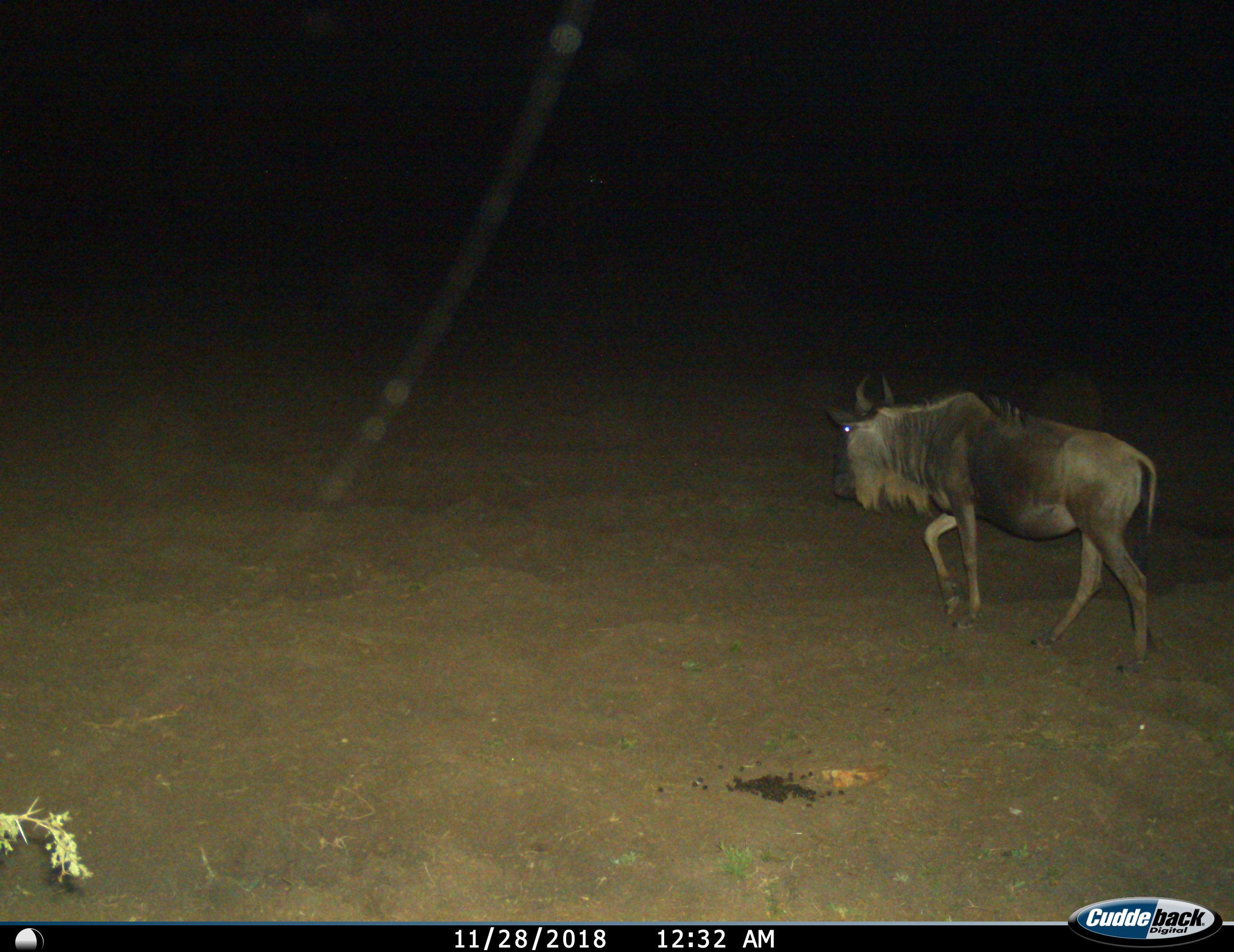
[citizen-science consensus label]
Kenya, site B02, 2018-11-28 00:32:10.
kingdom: Animalia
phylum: Chordata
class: Mammalia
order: Artiodactyla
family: Bovidae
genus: Connochaetes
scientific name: Connochaetes taurinus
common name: common wildebeest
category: wildebeest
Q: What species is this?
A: Wildebeest (common wildebeest) (Connochaetes taurinus).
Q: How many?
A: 1.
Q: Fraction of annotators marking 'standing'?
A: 0%.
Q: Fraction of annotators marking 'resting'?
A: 0%.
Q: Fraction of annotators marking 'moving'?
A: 100%.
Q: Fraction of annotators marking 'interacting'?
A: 0%.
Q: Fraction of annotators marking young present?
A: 0%.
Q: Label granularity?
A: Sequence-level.